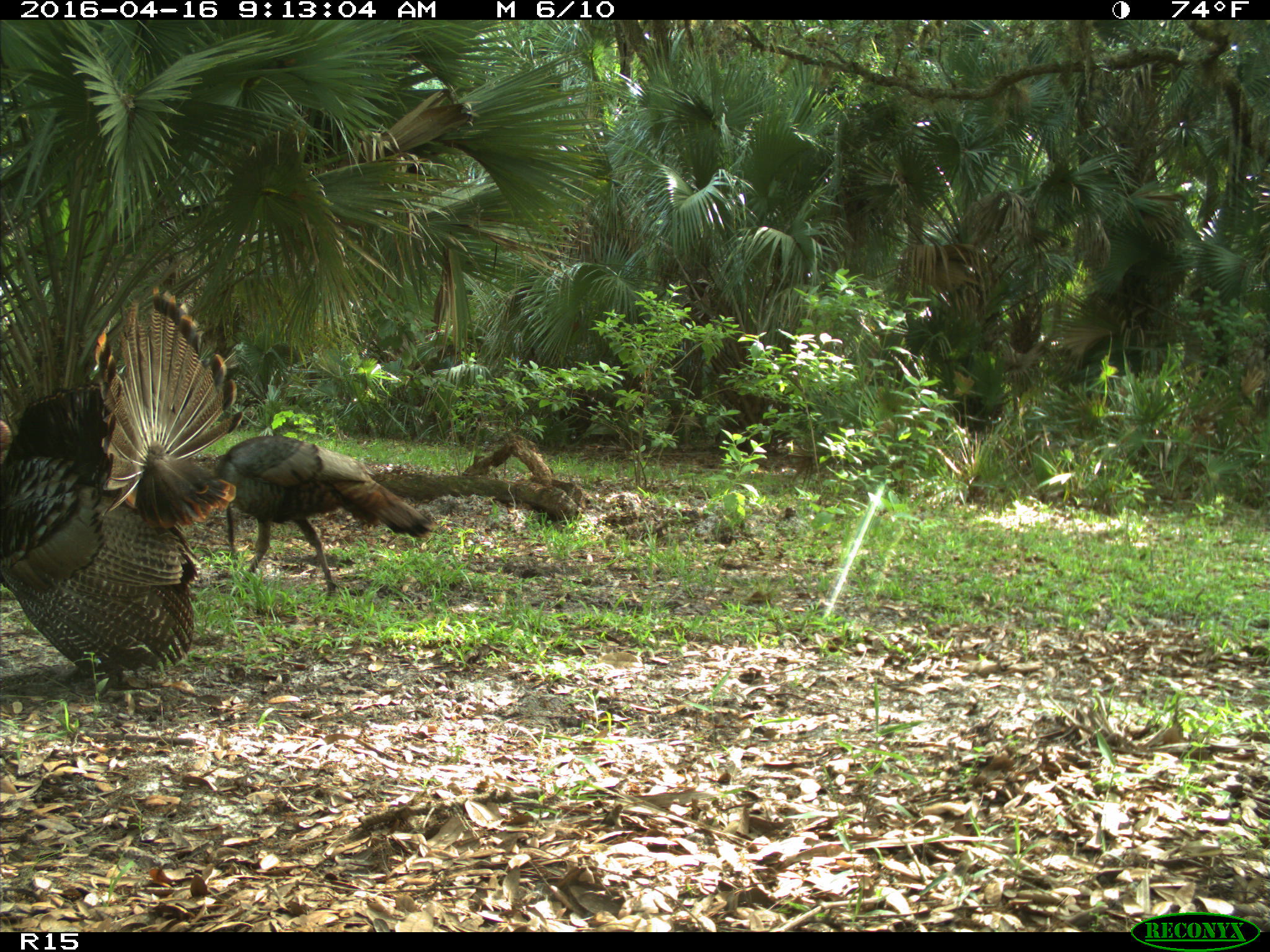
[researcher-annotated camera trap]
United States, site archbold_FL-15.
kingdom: Animalia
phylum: Chordata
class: Aves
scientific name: Aves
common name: birds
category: unidentified bird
Unidentified bird (birds) (Aves).